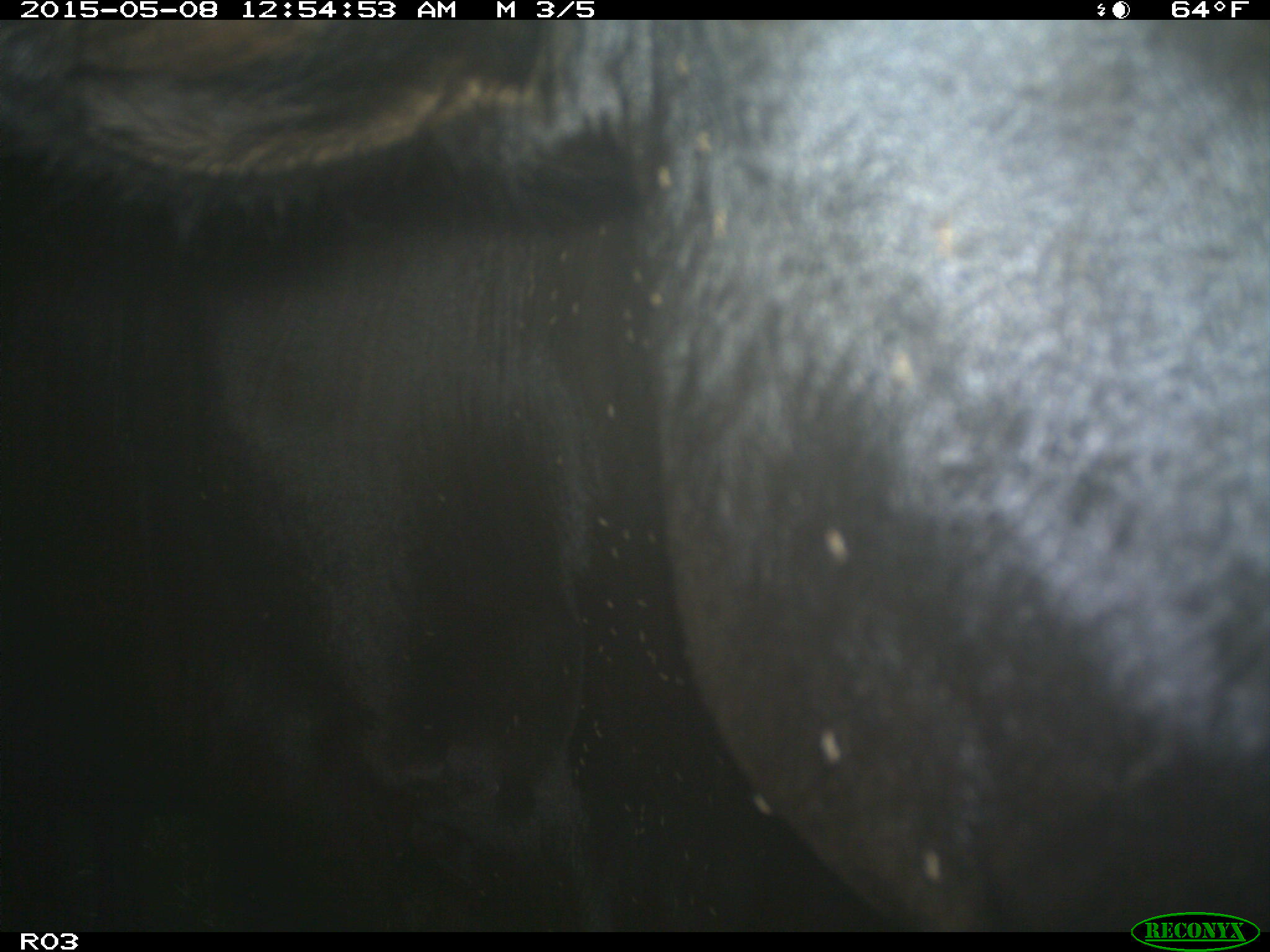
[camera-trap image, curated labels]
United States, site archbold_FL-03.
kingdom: Animalia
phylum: Chordata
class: Mammalia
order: Artiodactyla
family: Bovidae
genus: Bos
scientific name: Bos taurus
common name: domestic cow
Bos taurus (domestic cow).